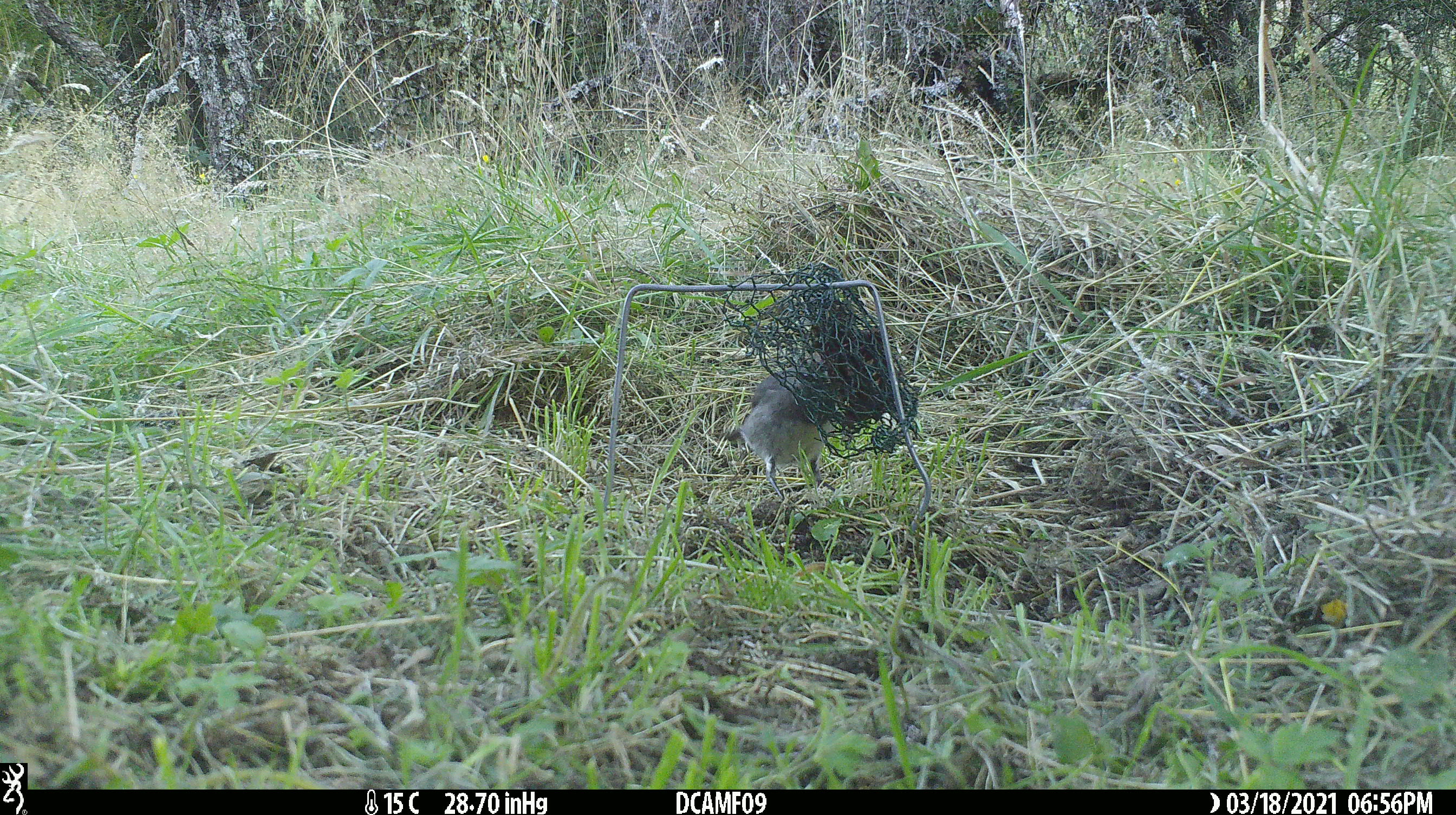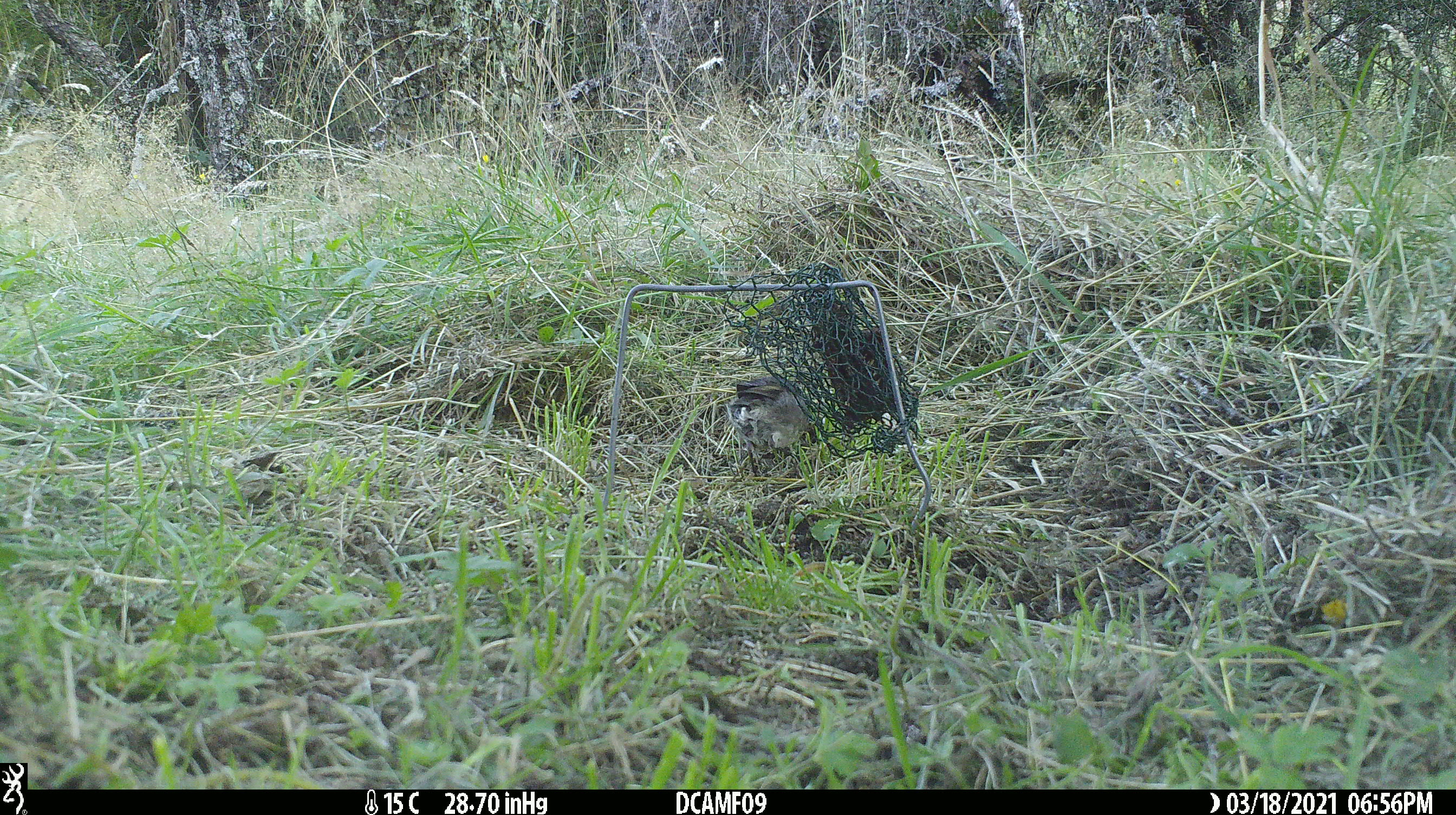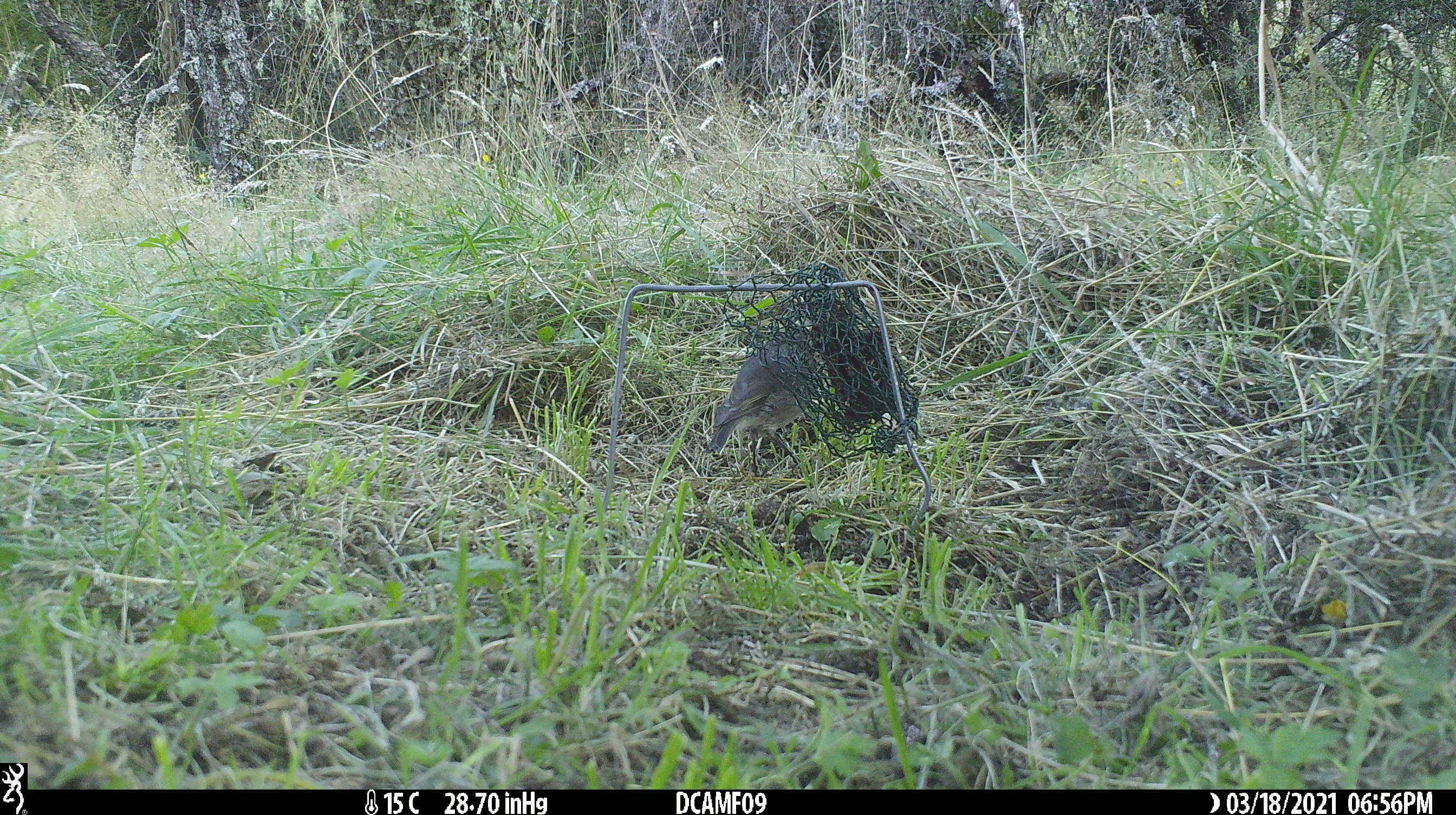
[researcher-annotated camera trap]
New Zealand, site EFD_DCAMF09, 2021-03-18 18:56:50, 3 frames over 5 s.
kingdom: Animalia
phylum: Chordata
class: Aves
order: Passeriformes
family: Petroicidae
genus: Petroica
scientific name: Petroica australis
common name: new zealand robin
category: robin